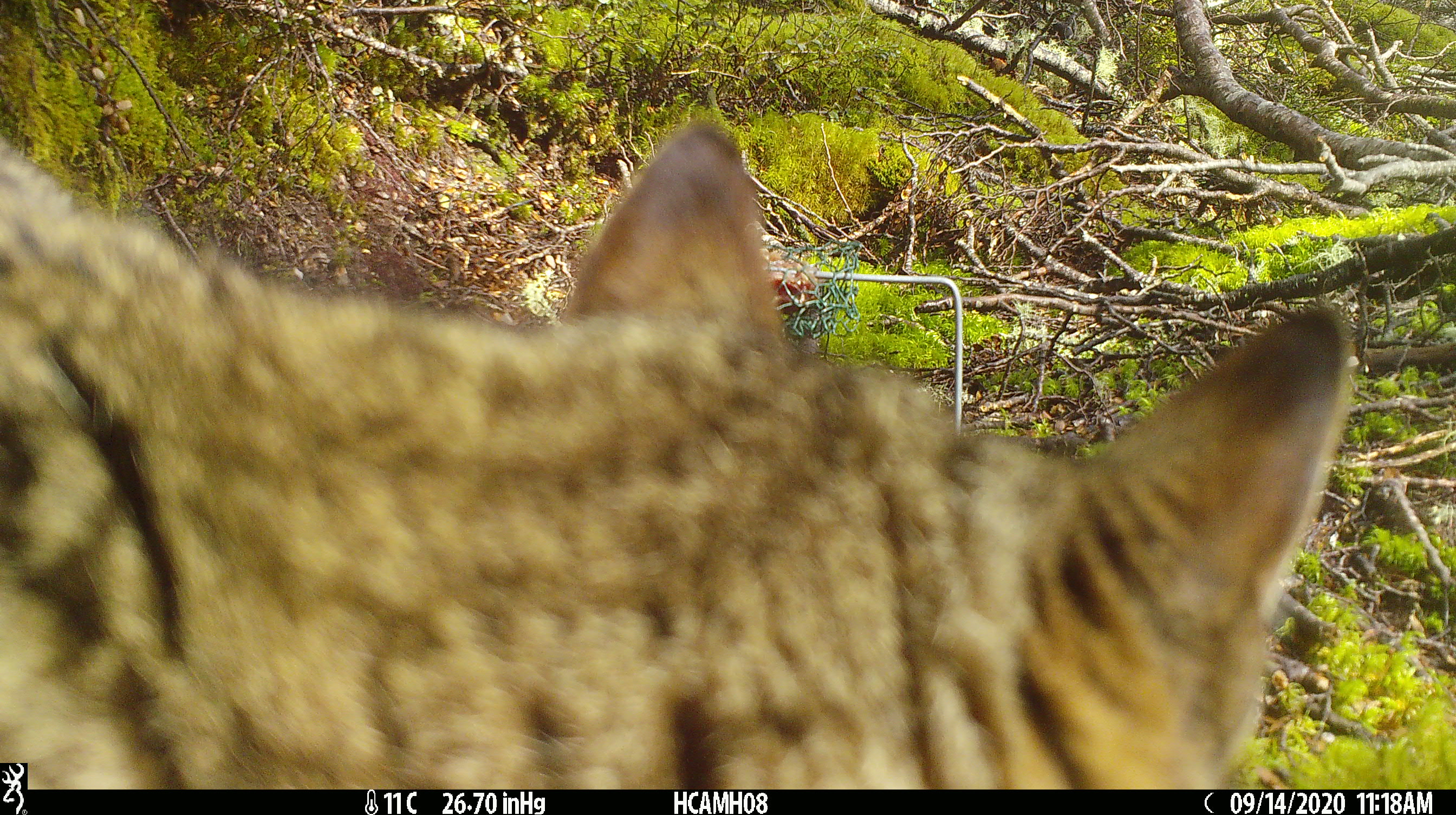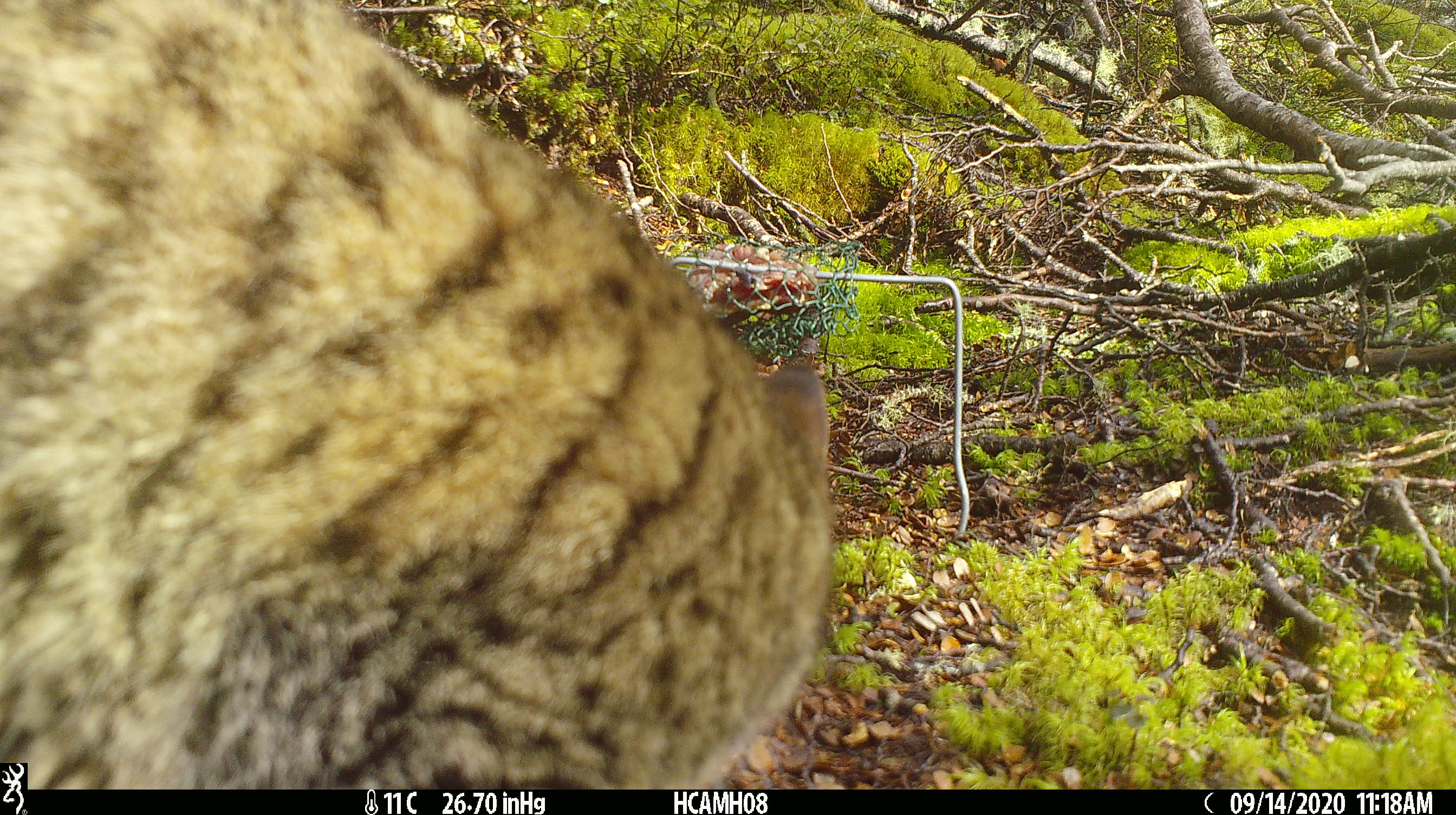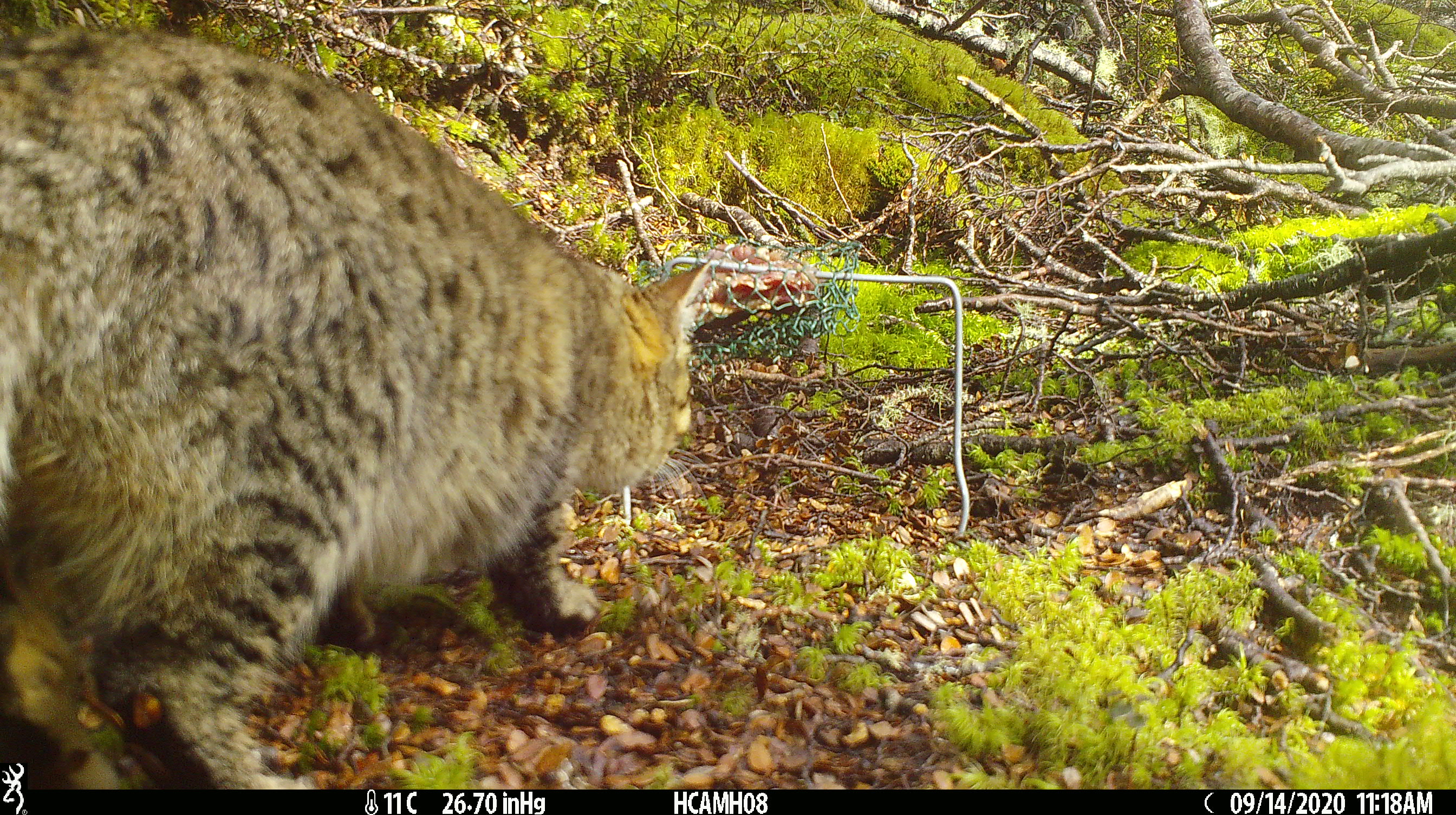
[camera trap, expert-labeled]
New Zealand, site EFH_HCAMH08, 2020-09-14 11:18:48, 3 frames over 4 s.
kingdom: Animalia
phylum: Chordata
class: Mammalia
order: Carnivora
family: Felidae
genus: Felis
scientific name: Felis catus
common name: domestic cat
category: cat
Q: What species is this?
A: Cat (domestic cat) (Felis catus).